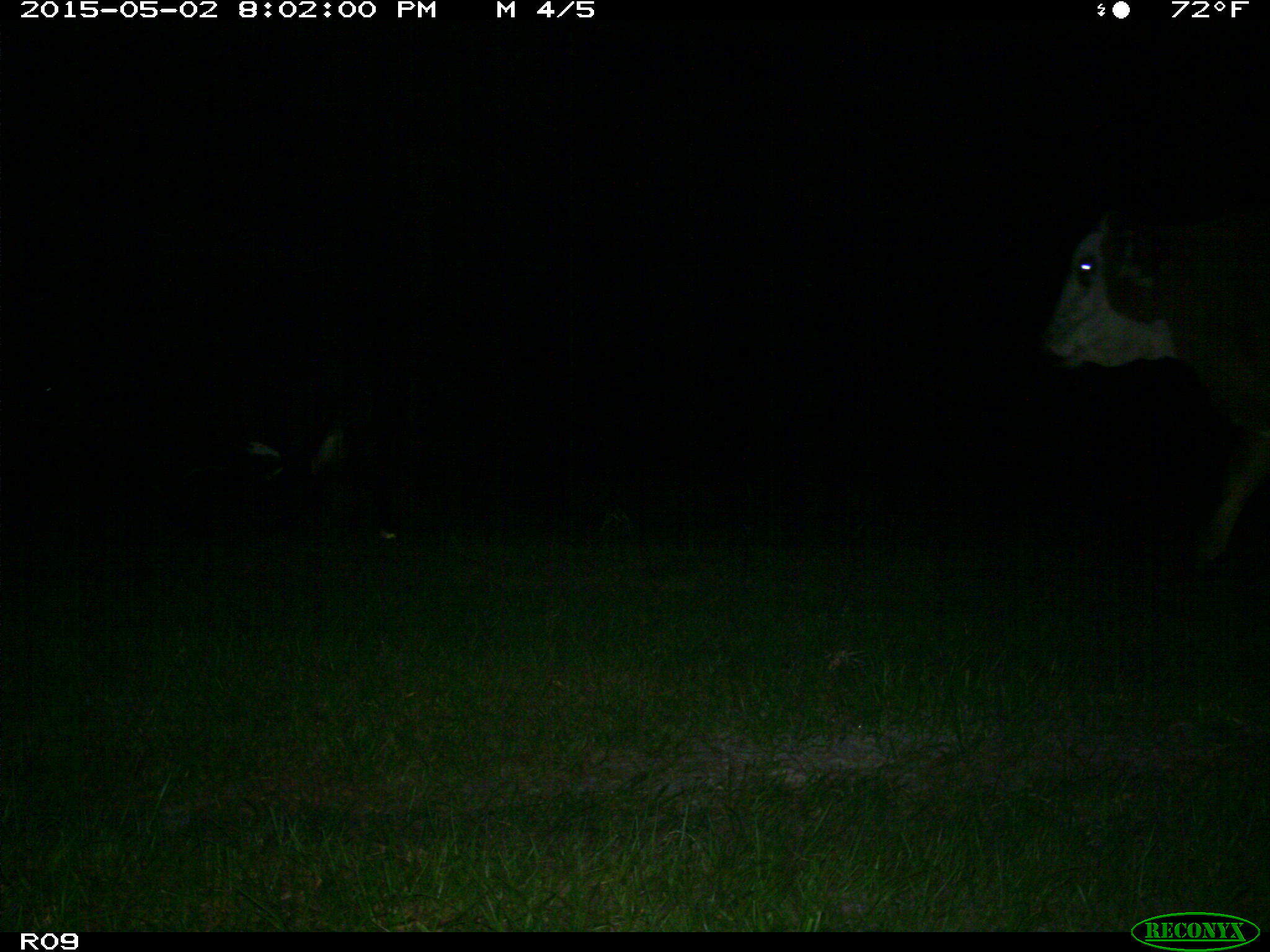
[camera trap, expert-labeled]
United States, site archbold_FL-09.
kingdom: Animalia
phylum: Chordata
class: Mammalia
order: Artiodactyla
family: Bovidae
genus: Bos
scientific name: Bos taurus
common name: domestic cow